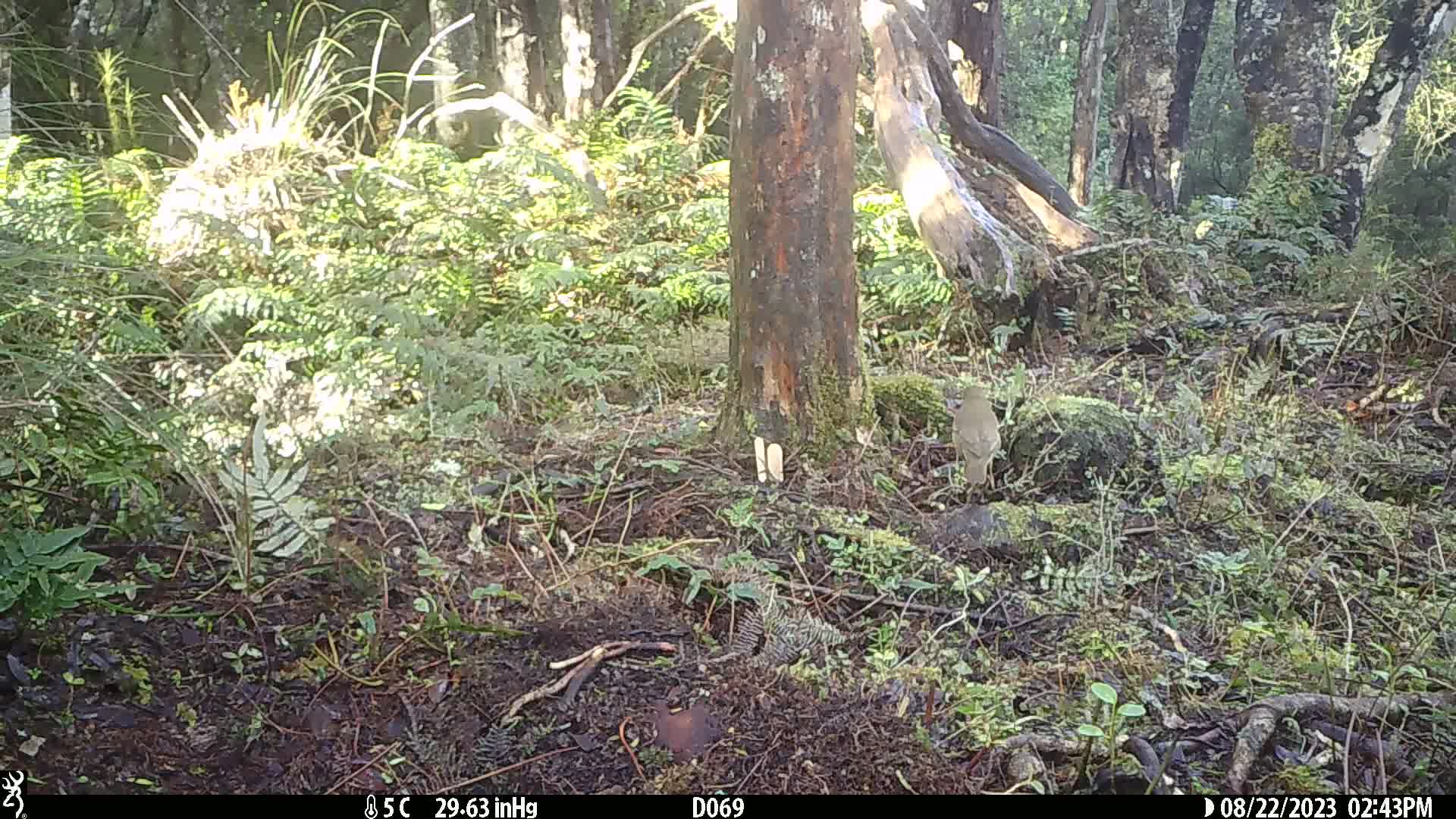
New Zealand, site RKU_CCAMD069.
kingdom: Animalia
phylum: Chordata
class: Aves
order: Passeriformes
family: Turdidae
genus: Turdus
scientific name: Turdus philomelos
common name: song thrush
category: thrush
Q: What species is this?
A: Thrush (song thrush) (Turdus philomelos).